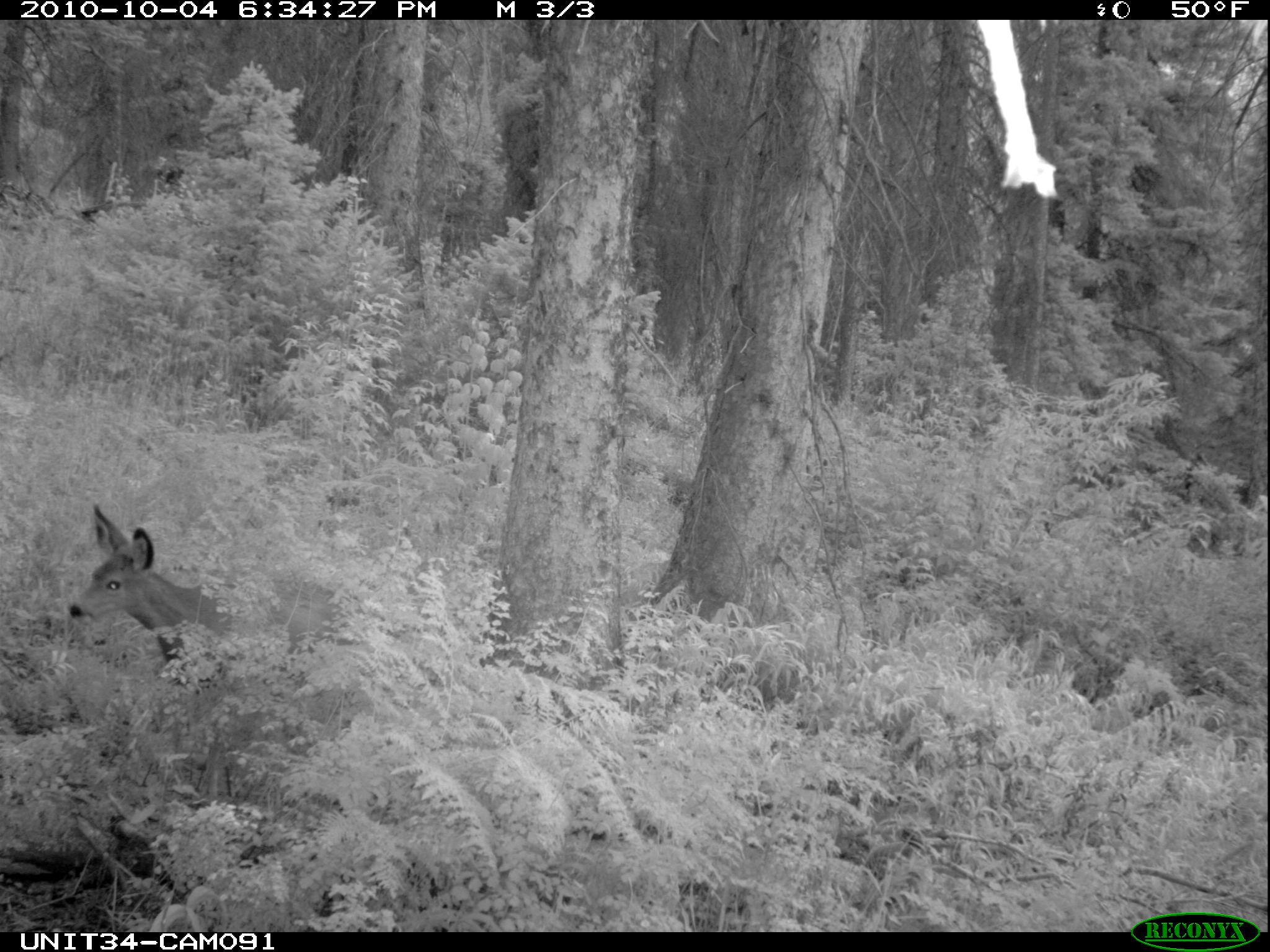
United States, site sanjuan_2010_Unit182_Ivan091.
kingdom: Animalia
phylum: Chordata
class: Mammalia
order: Artiodactyla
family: Cervidae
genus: Odocoileus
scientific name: Odocoileus hemionus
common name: mule deer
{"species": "Odocoileus hemionus (mule deer)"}